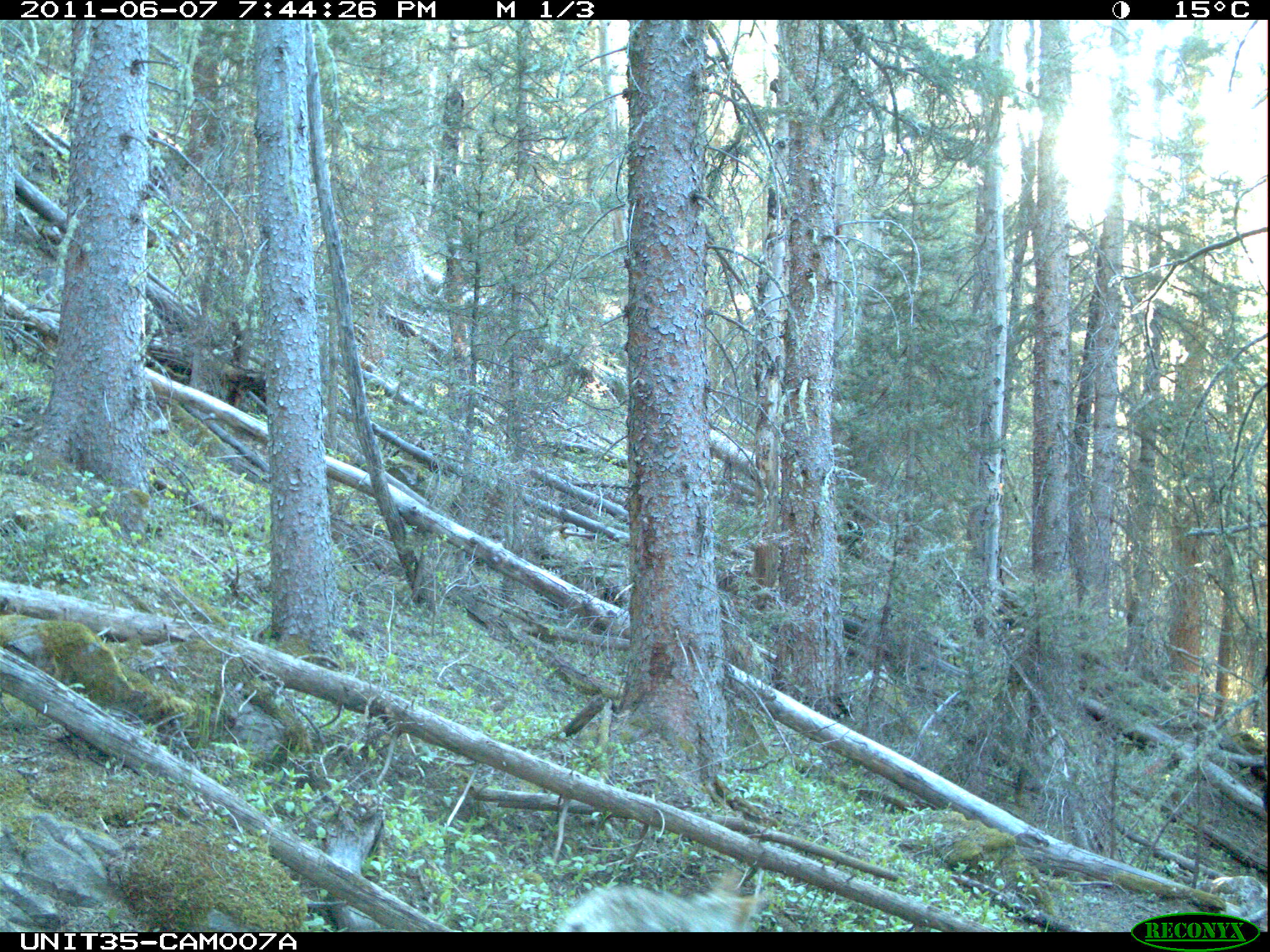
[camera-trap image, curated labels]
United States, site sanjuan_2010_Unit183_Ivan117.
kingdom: Animalia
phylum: Chordata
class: Mammalia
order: Carnivora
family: Canidae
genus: Canis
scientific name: Canis latrans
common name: coyote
Canis latrans (coyote).